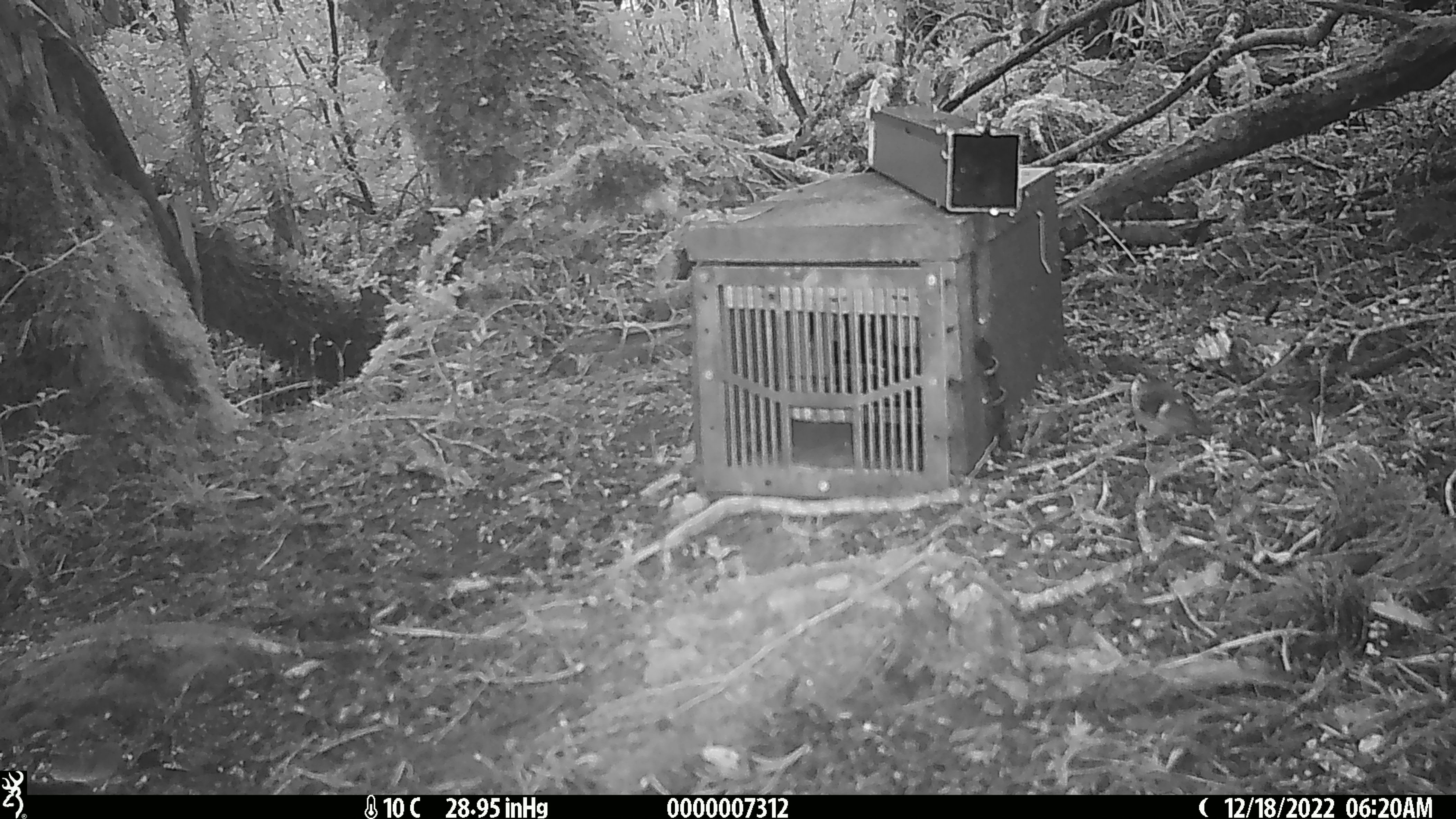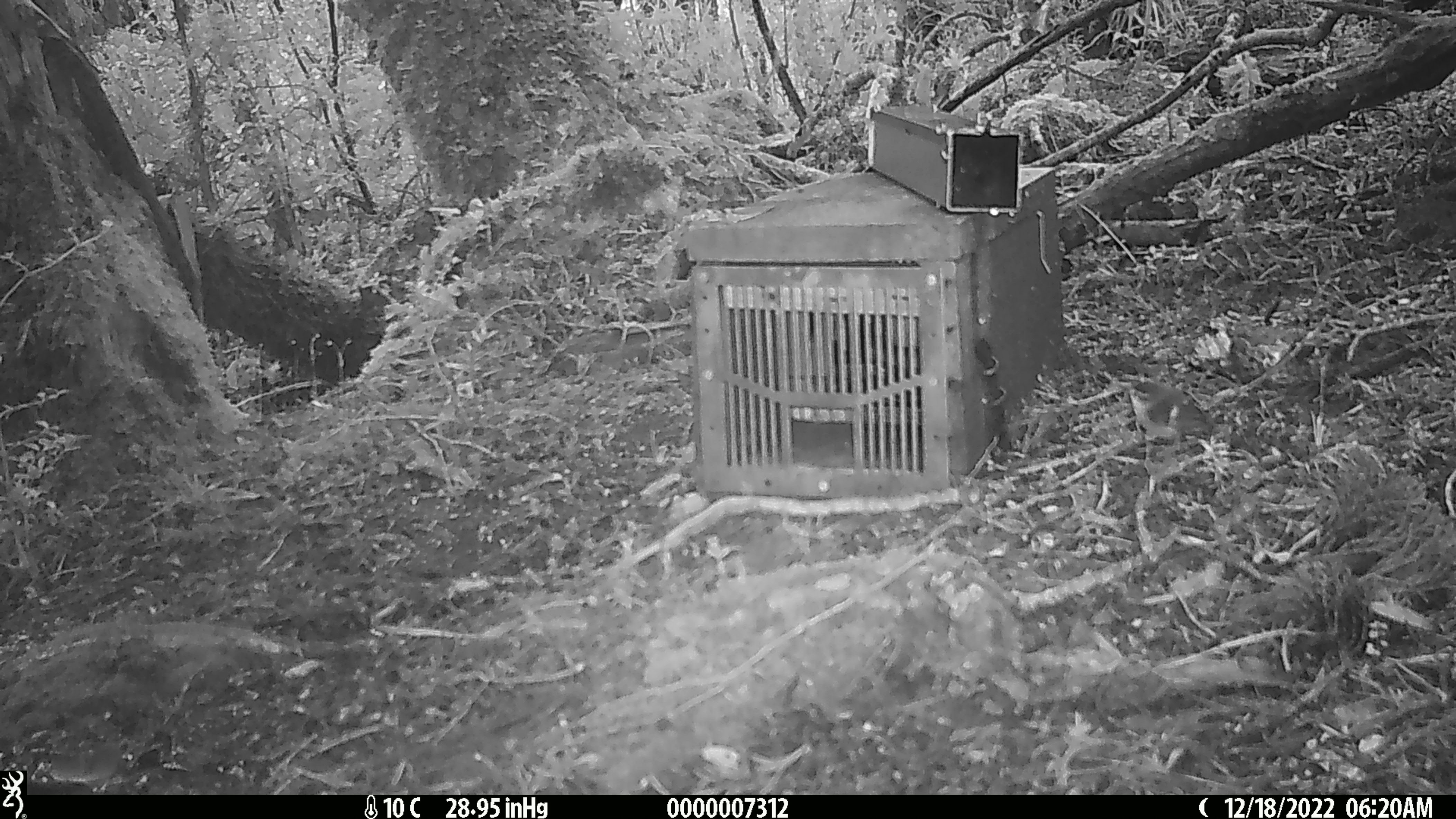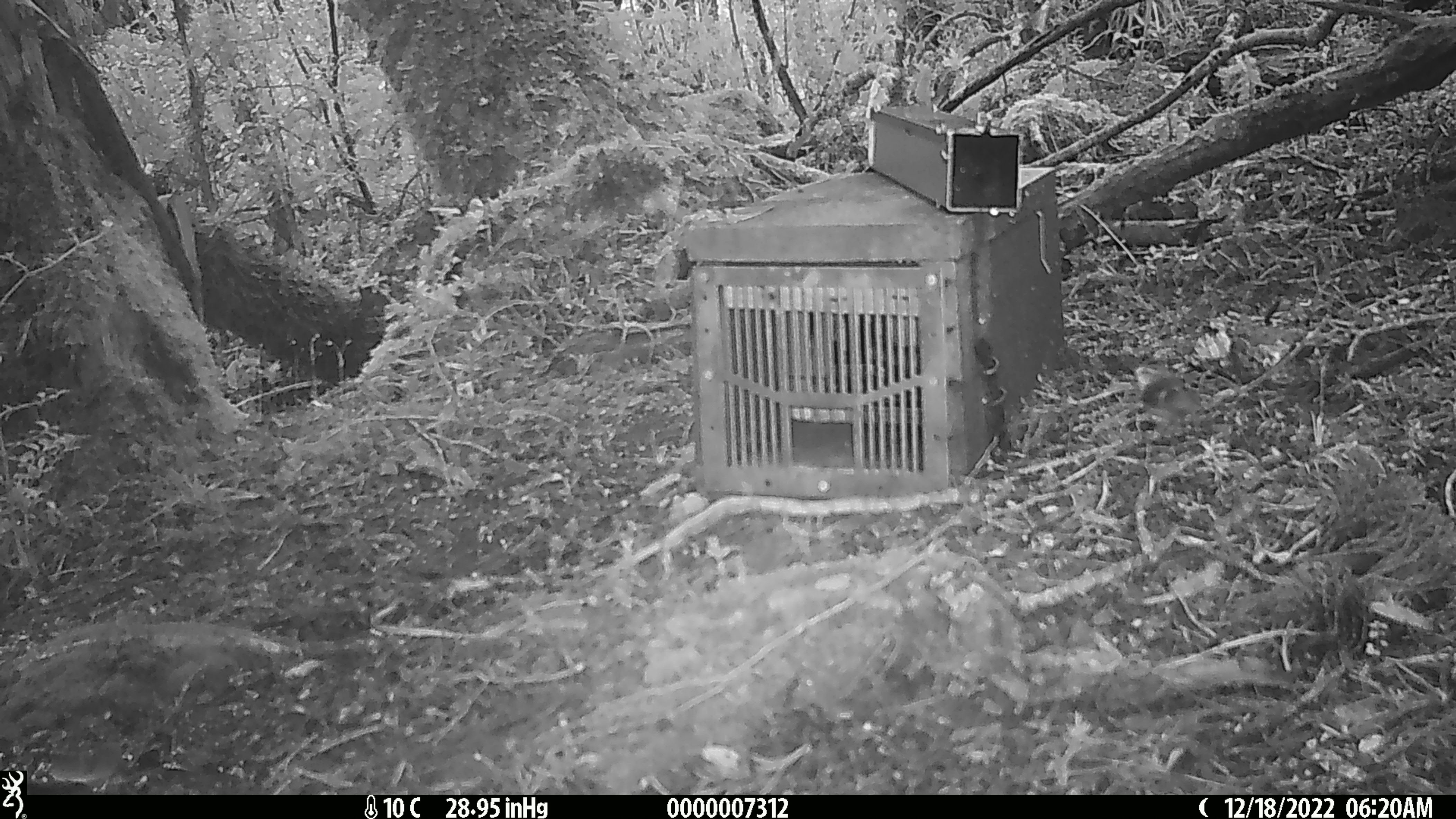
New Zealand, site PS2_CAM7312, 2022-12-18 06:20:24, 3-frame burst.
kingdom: Animalia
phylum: Chordata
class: Aves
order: Passeriformes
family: Acanthisittidae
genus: Acanthisitta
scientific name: Acanthisitta chloris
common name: rifleman